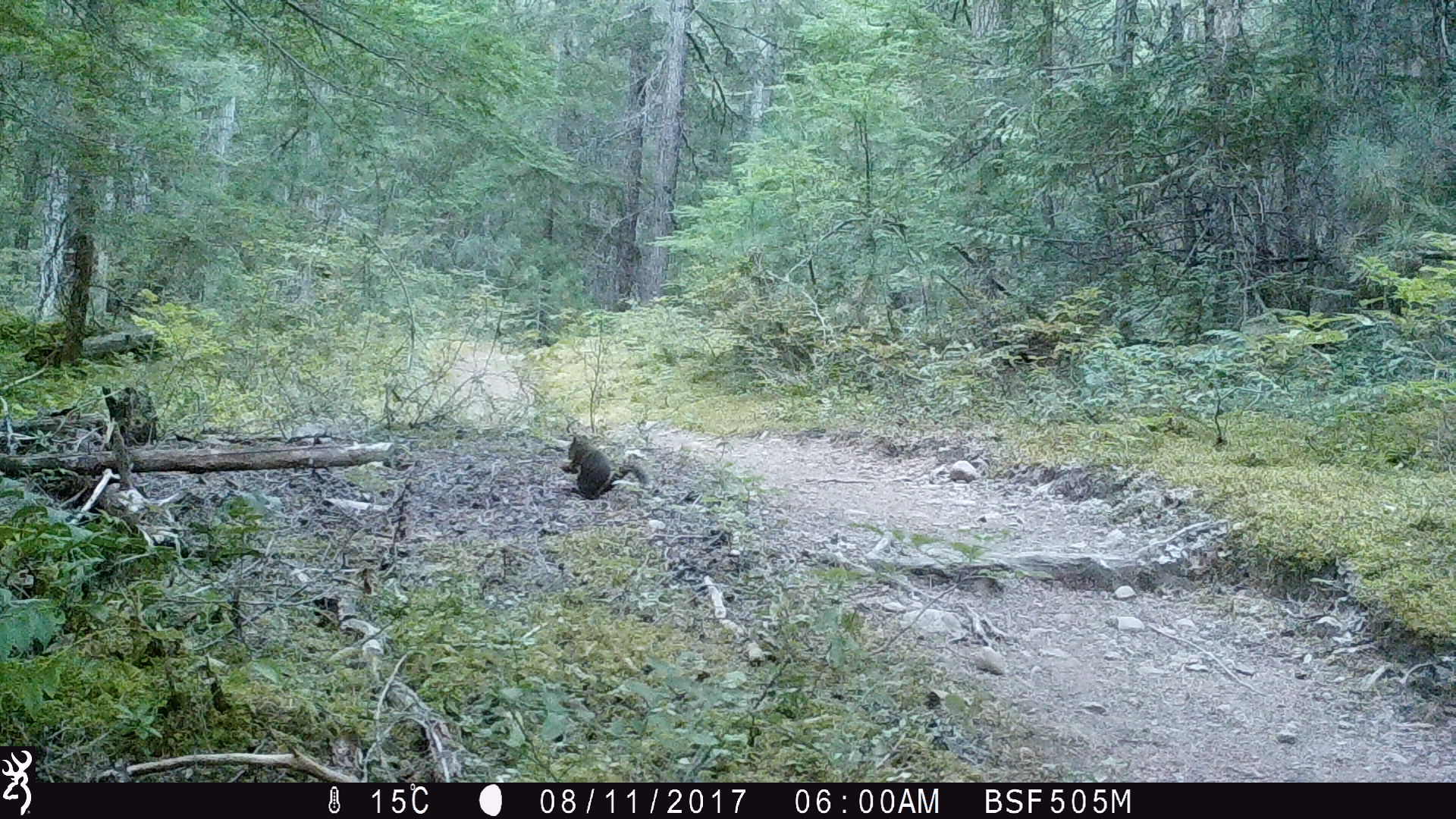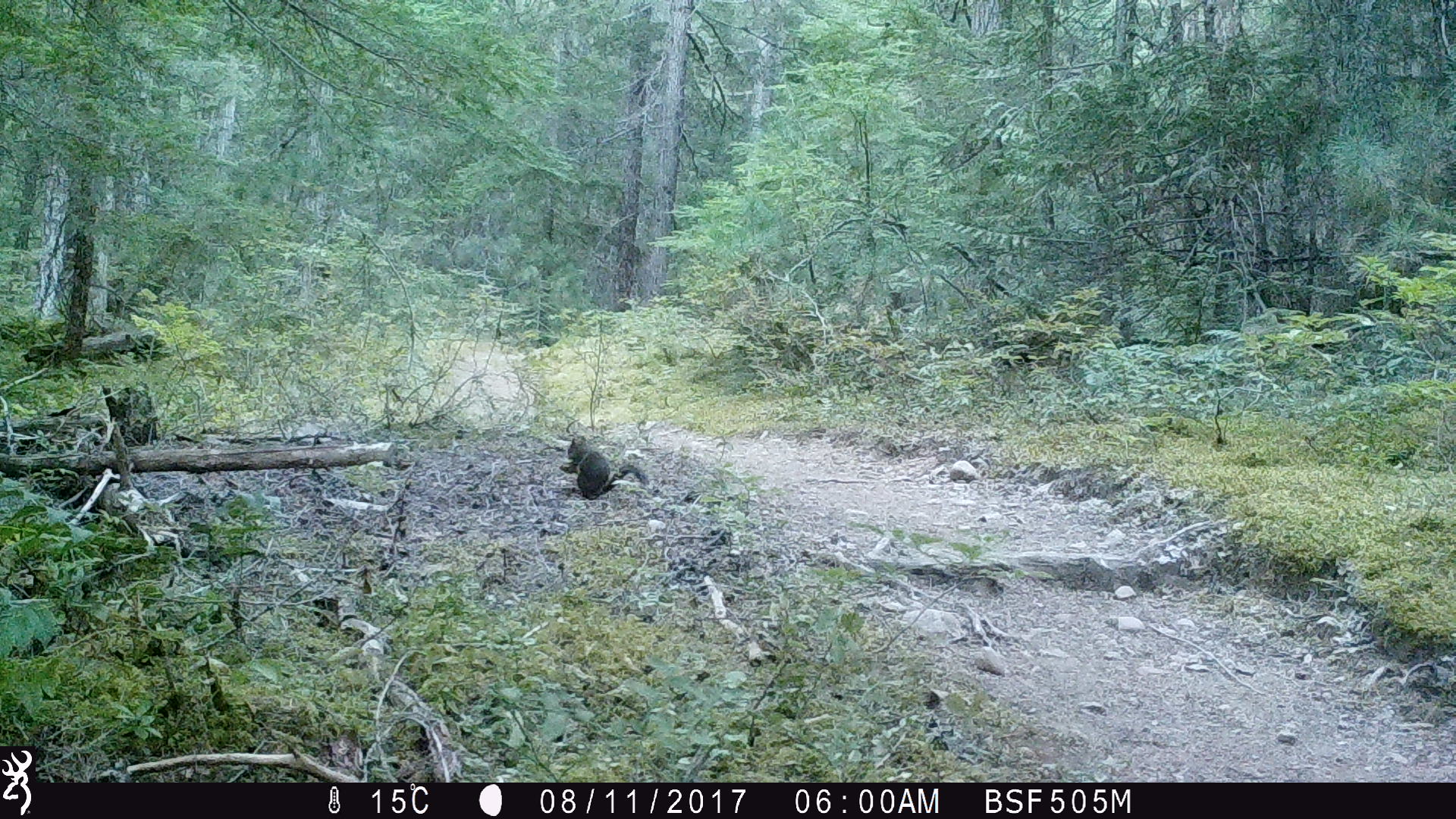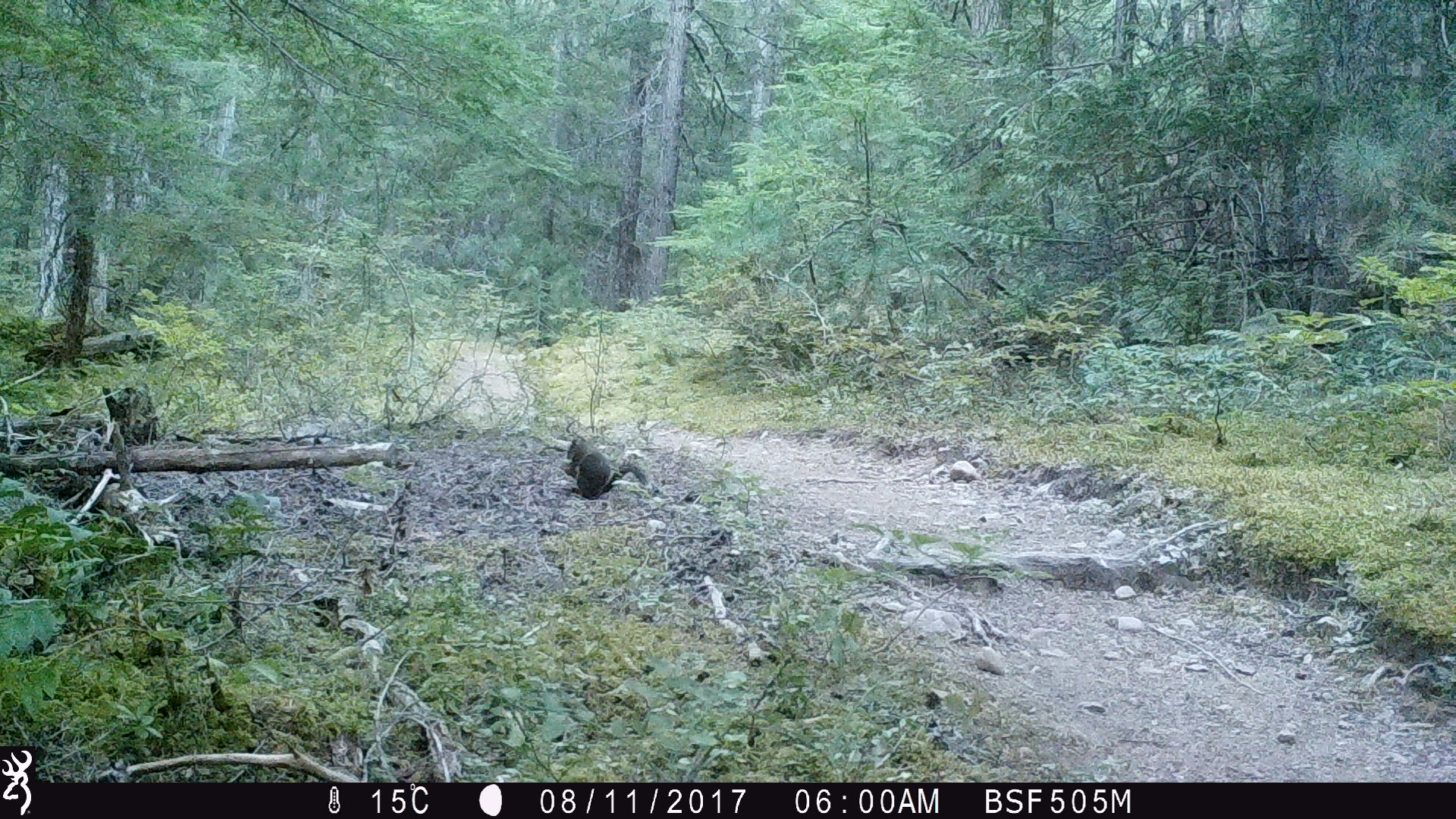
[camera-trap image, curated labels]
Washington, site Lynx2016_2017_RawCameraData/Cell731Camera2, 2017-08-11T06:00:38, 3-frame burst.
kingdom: Animalia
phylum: Chordata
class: Mammalia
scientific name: Mammalia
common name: small mammal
Small mammal (Mammalia). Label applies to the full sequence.